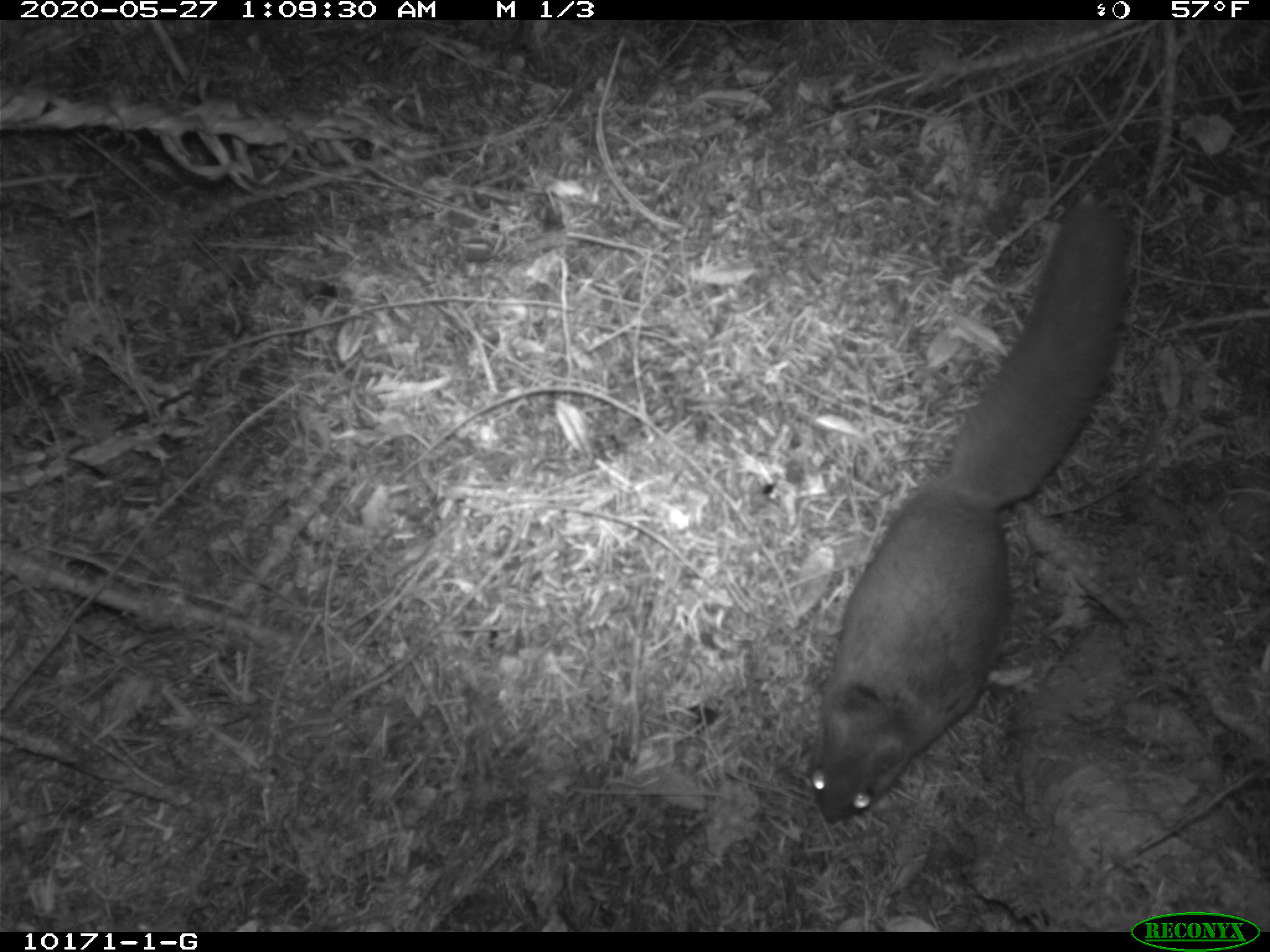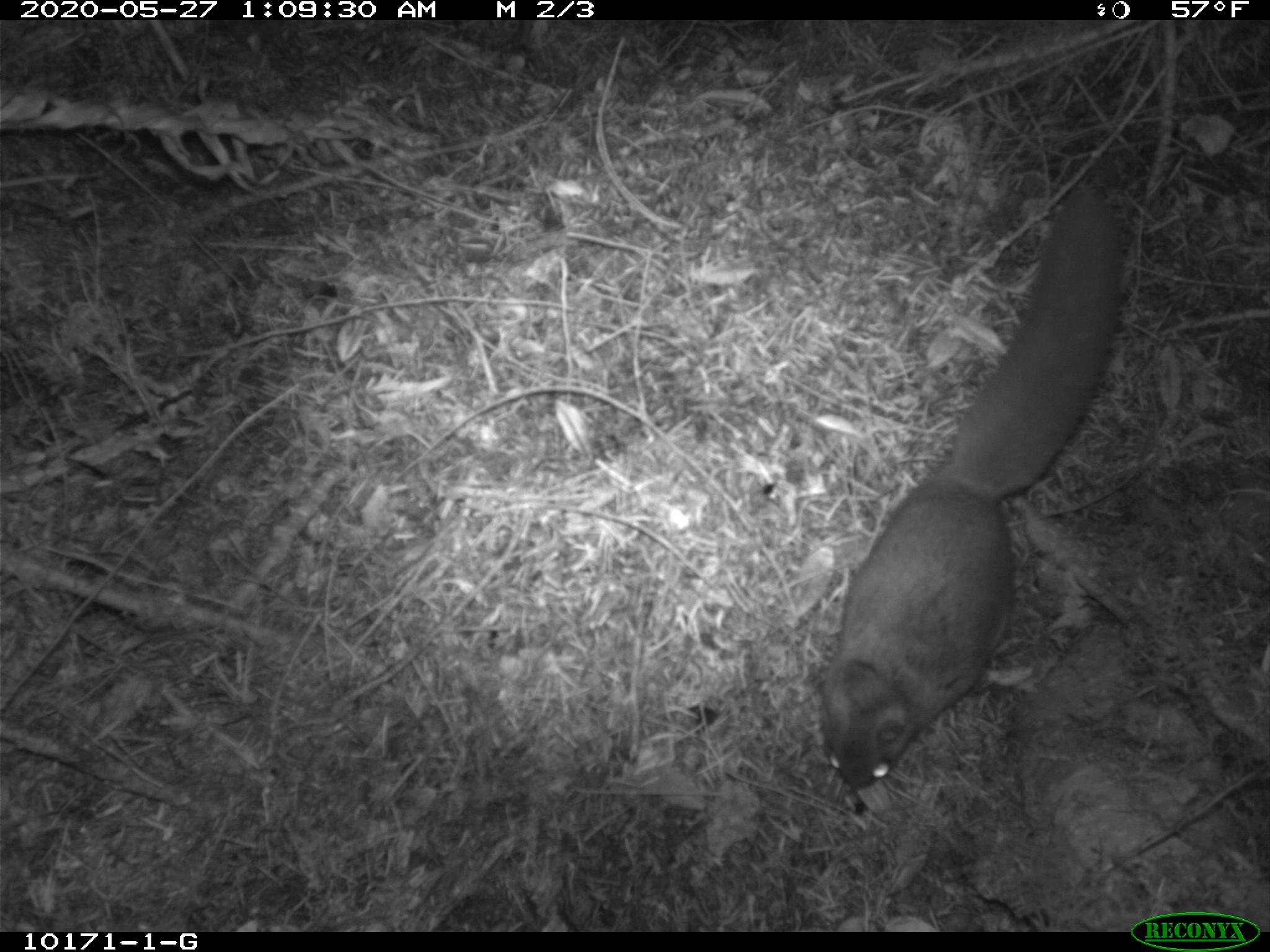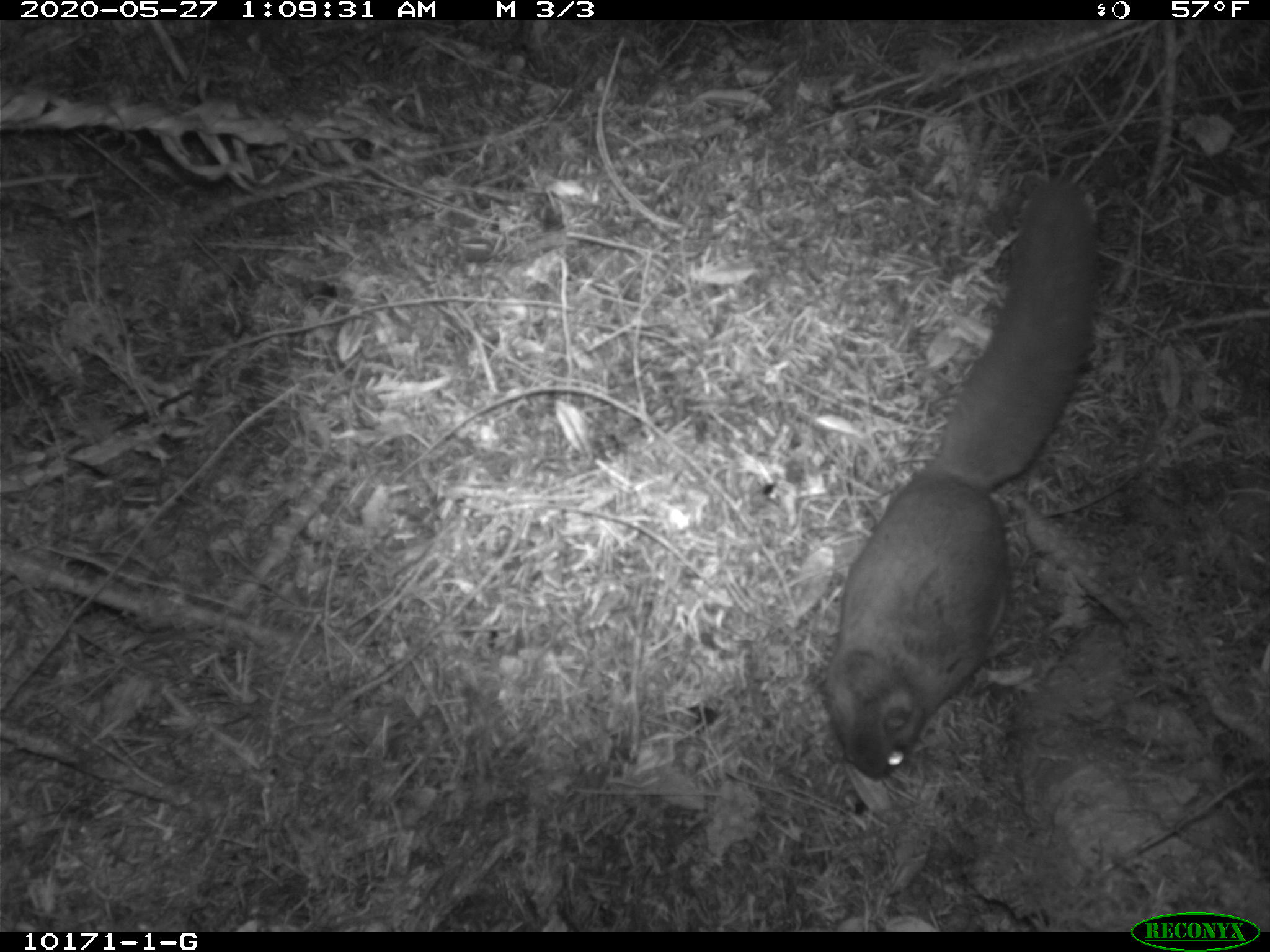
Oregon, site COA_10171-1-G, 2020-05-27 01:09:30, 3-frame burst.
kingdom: Animalia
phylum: Chordata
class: Mammalia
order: Rodentia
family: Sciuridae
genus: Glaucomys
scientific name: Glaucomys oregonensis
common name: humboldt's flying squirrel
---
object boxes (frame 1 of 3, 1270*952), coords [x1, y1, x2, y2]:
humboldt's flying squirrel: [792, 181, 1152, 833]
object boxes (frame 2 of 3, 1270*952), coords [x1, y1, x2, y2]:
humboldt's flying squirrel: [802, 179, 1136, 810]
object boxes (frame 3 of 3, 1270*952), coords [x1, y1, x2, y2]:
humboldt's flying squirrel: [800, 158, 1105, 791]